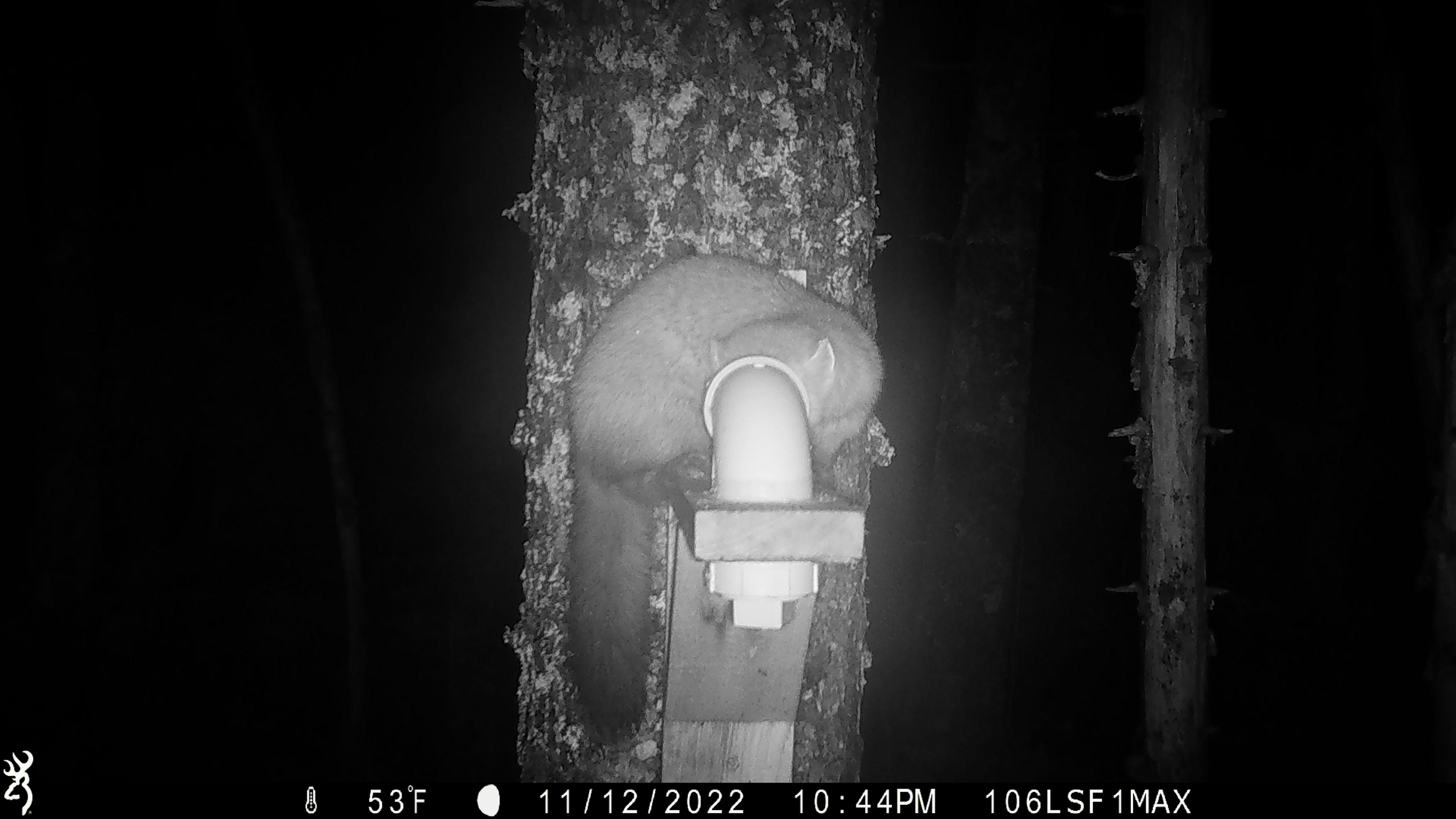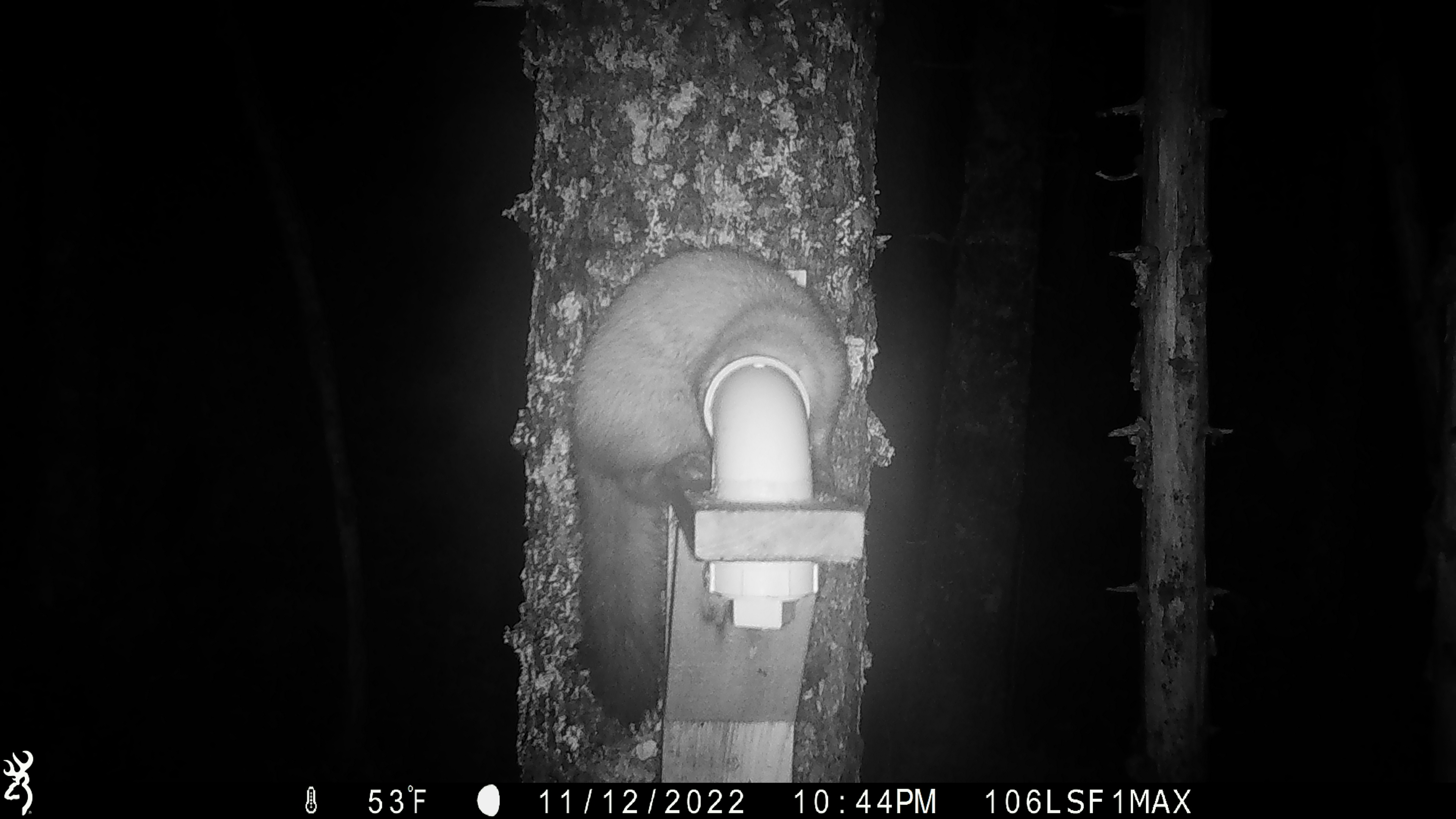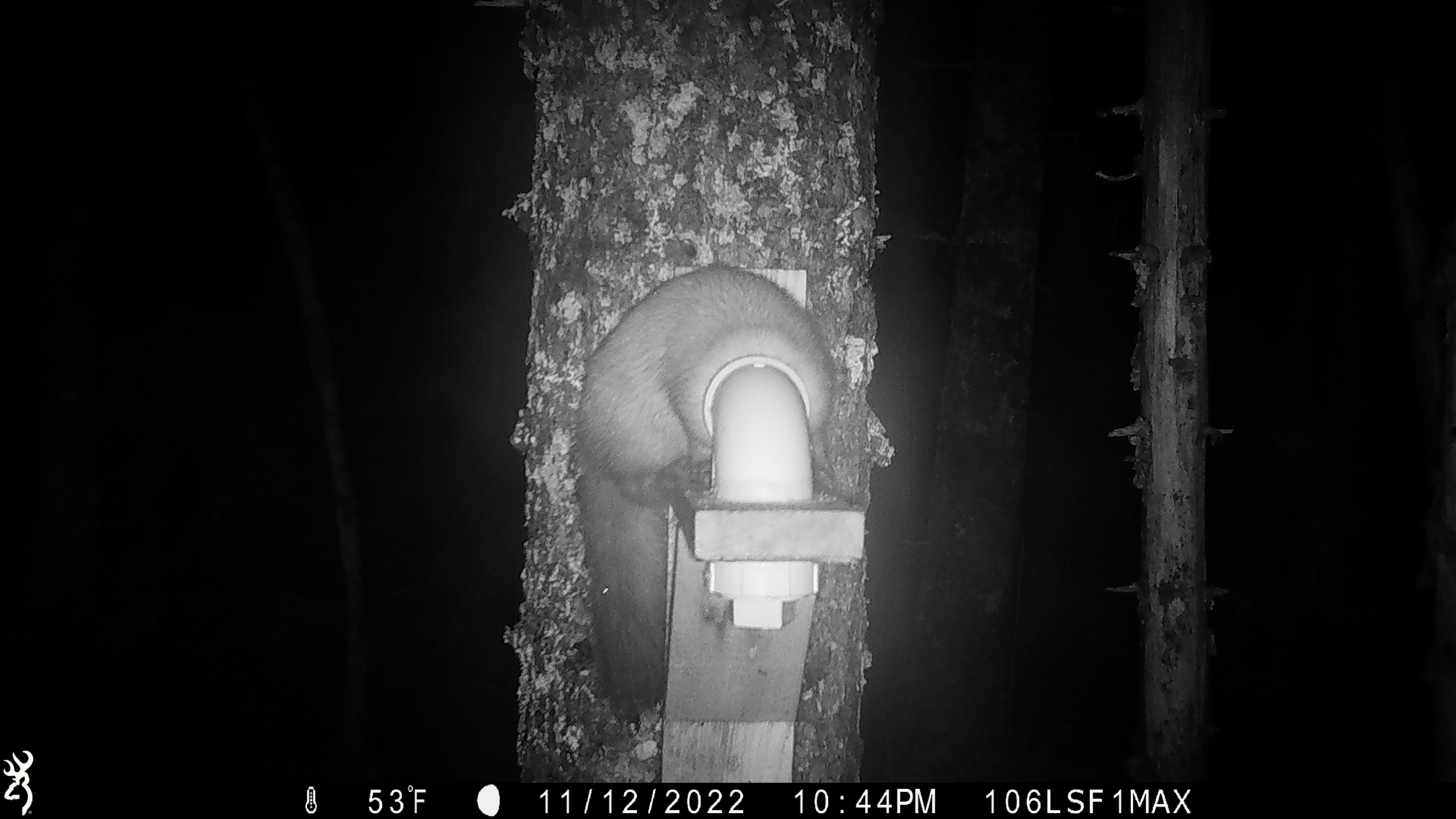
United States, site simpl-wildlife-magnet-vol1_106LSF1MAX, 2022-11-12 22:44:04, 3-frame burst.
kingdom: Animalia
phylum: Chordata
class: Mammalia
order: Carnivora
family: Mustelidae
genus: Martes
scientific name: Martes americana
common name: american marten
American marten (Martes americana).